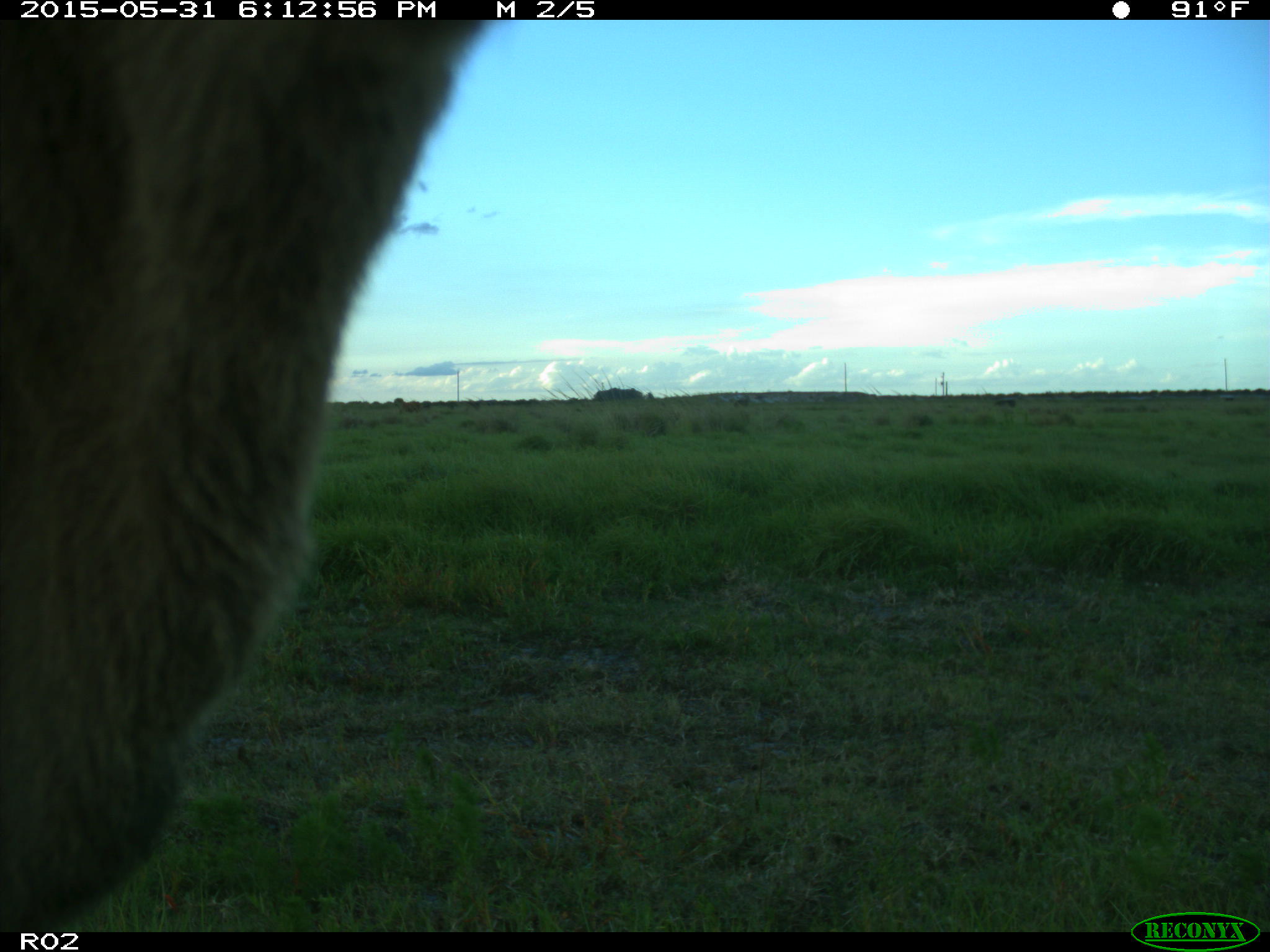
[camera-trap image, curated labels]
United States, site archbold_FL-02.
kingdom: Animalia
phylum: Chordata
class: Mammalia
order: Artiodactyla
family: Bovidae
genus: Bos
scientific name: Bos taurus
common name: domestic cow